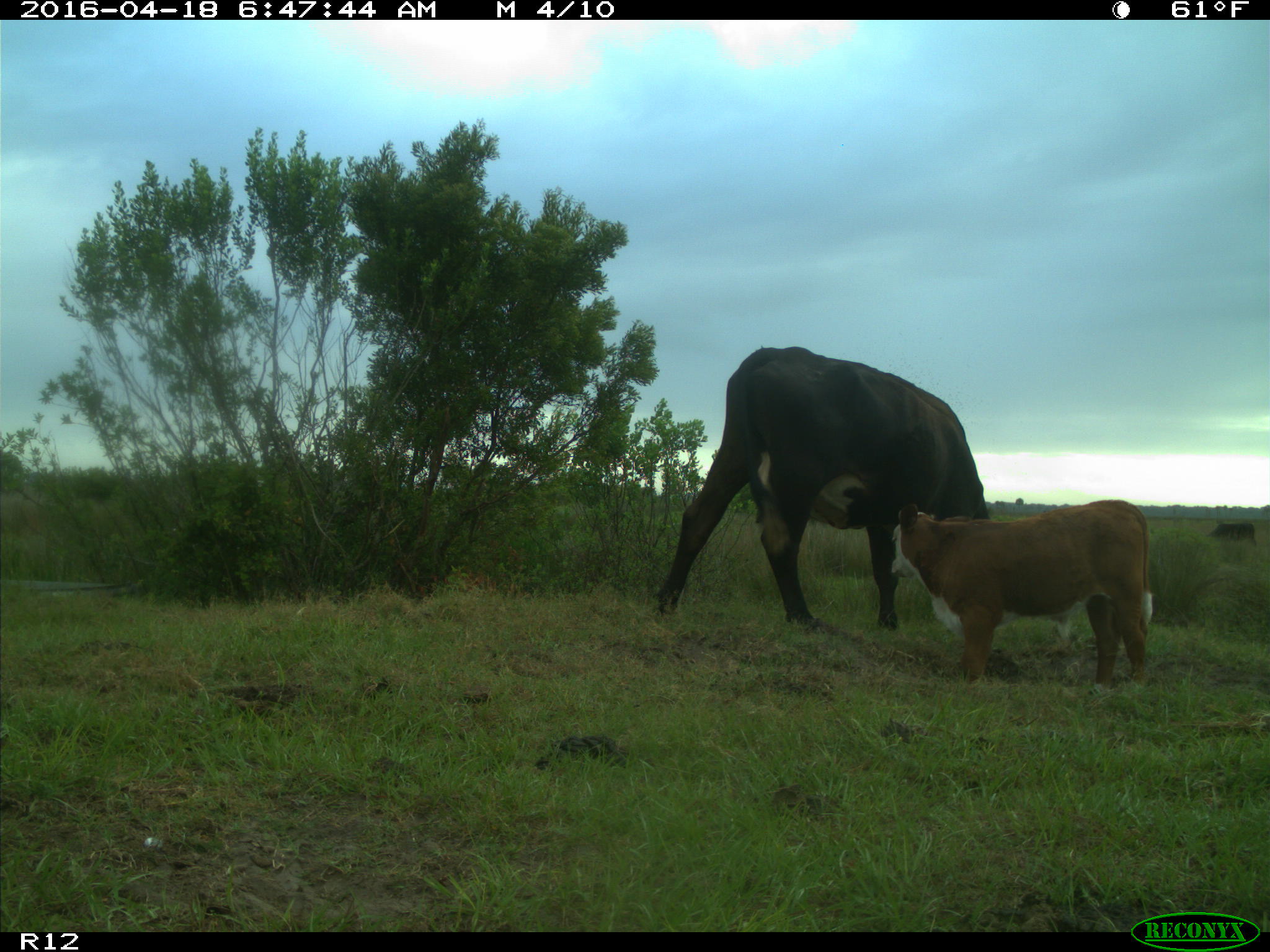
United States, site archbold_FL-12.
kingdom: Animalia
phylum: Chordata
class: Mammalia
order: Artiodactyla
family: Bovidae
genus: Bos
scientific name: Bos taurus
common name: domestic cow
Bos taurus (domestic cow).